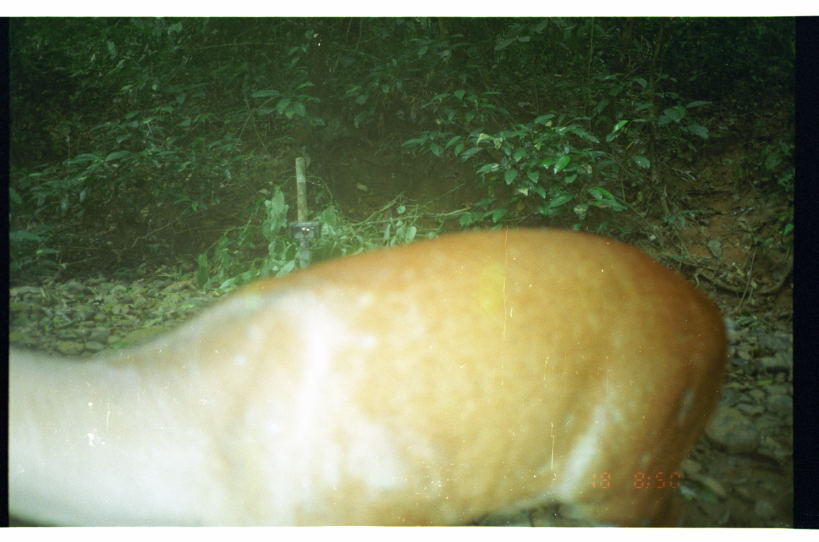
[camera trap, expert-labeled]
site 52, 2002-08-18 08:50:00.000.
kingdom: Animalia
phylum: Chordata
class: Mammalia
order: Artiodactyla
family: Cervidae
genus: Mazama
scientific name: Mazama americana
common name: red brocket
Mazama americana (red brocket).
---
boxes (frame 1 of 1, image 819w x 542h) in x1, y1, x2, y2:
mazama americana: 8, 224, 736, 526